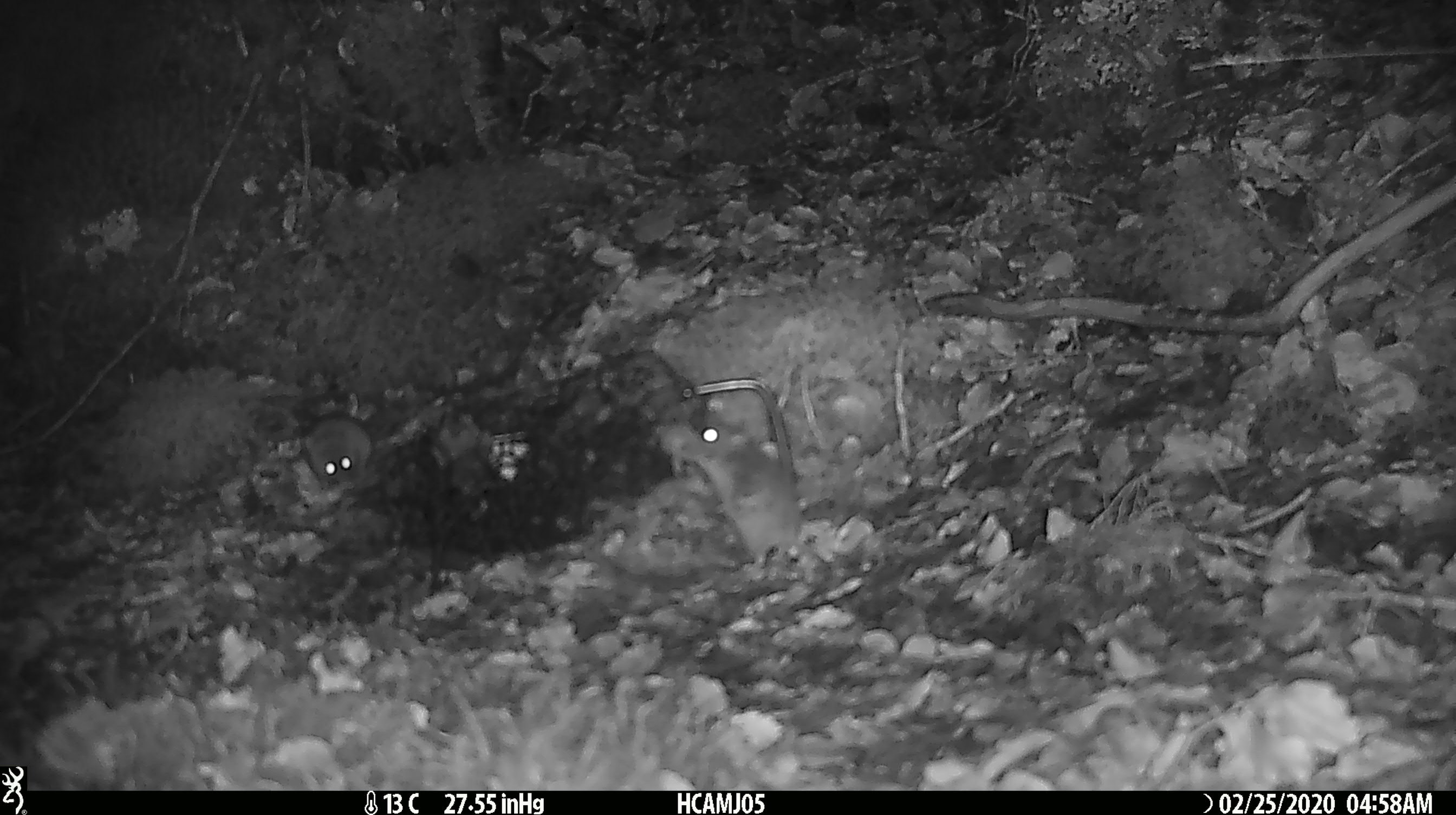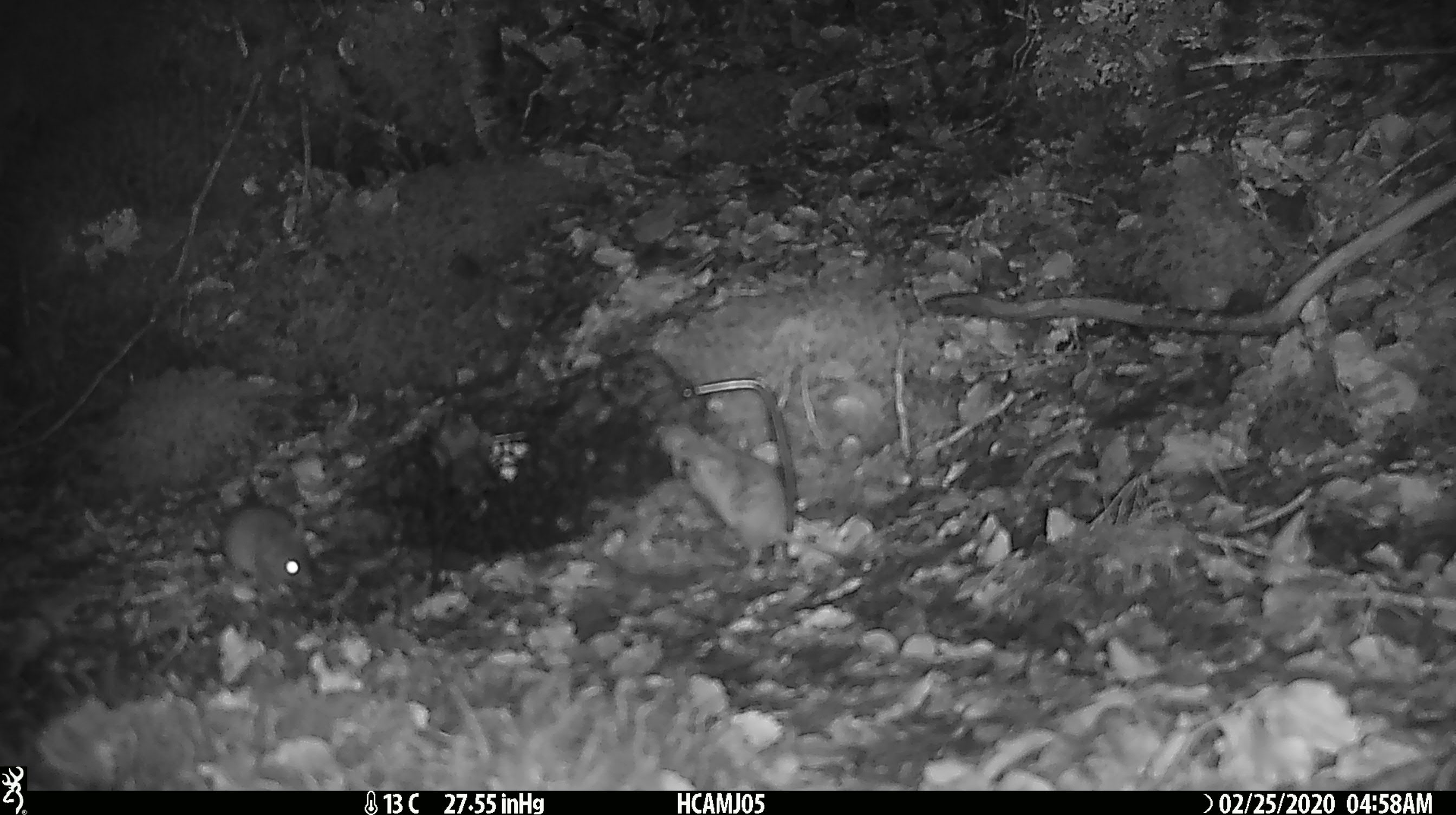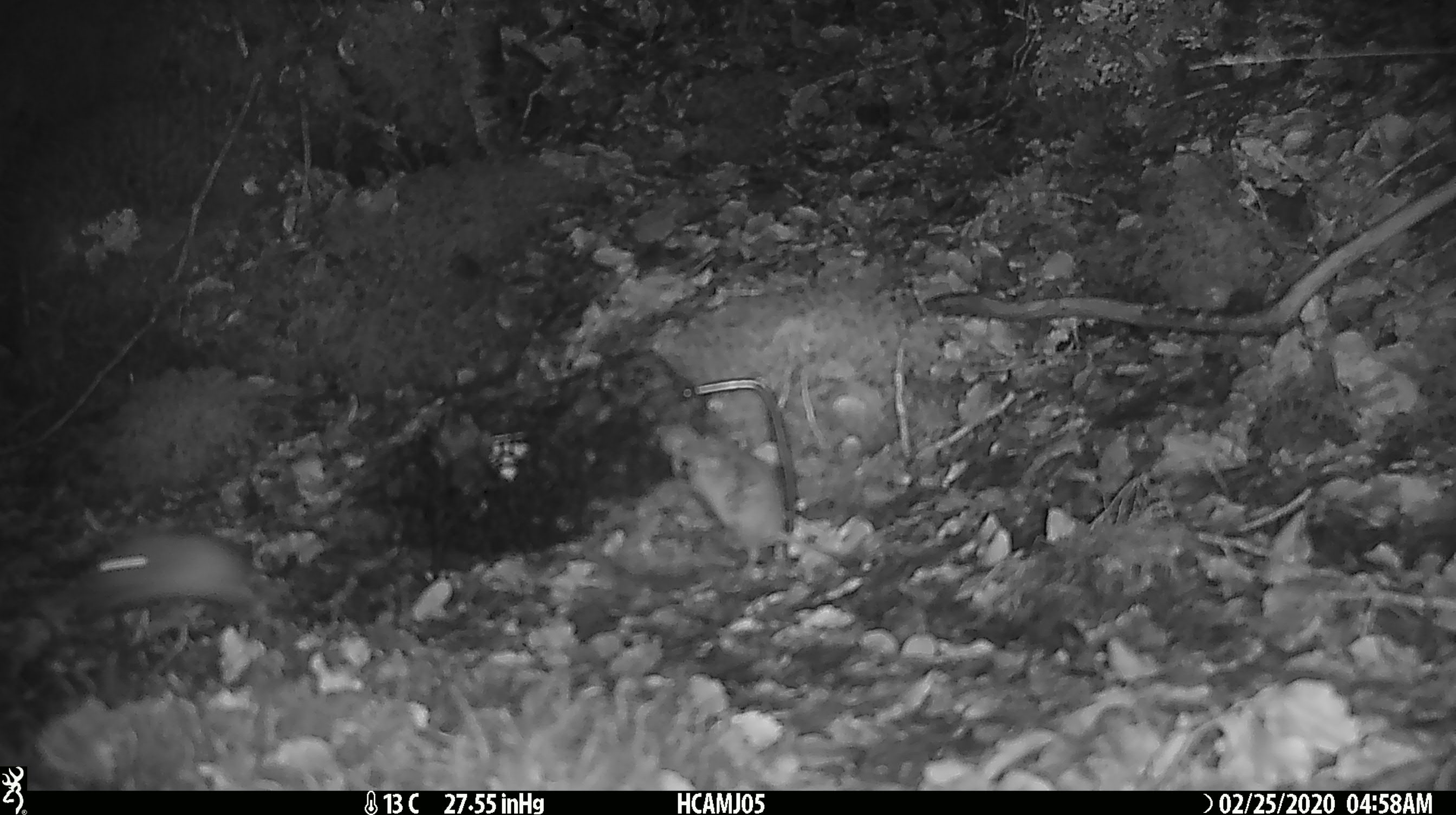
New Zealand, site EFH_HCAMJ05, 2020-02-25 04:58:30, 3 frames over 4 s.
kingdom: Animalia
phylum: Chordata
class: Mammalia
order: Rodentia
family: Muridae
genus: Mus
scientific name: Mus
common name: mouse